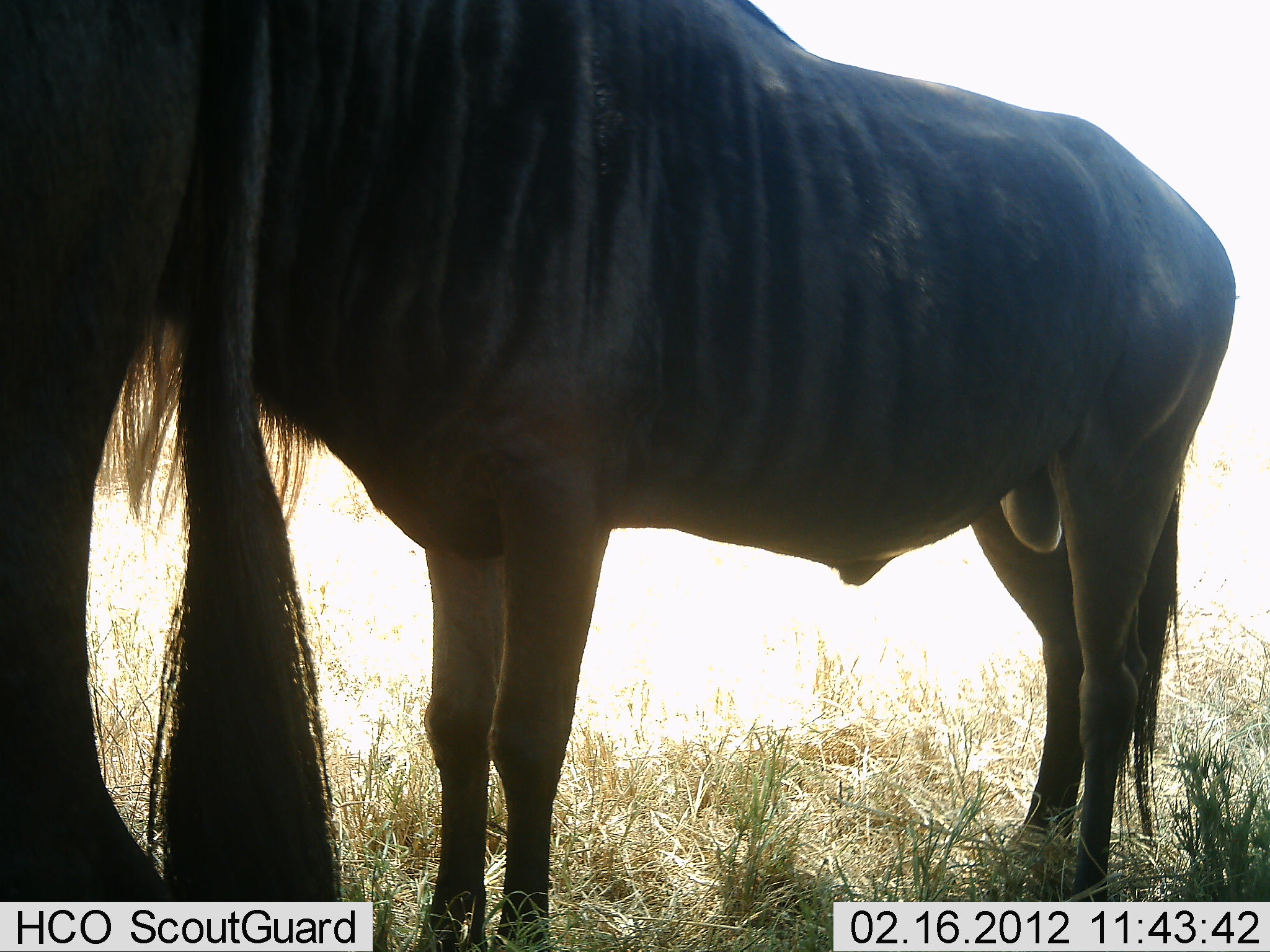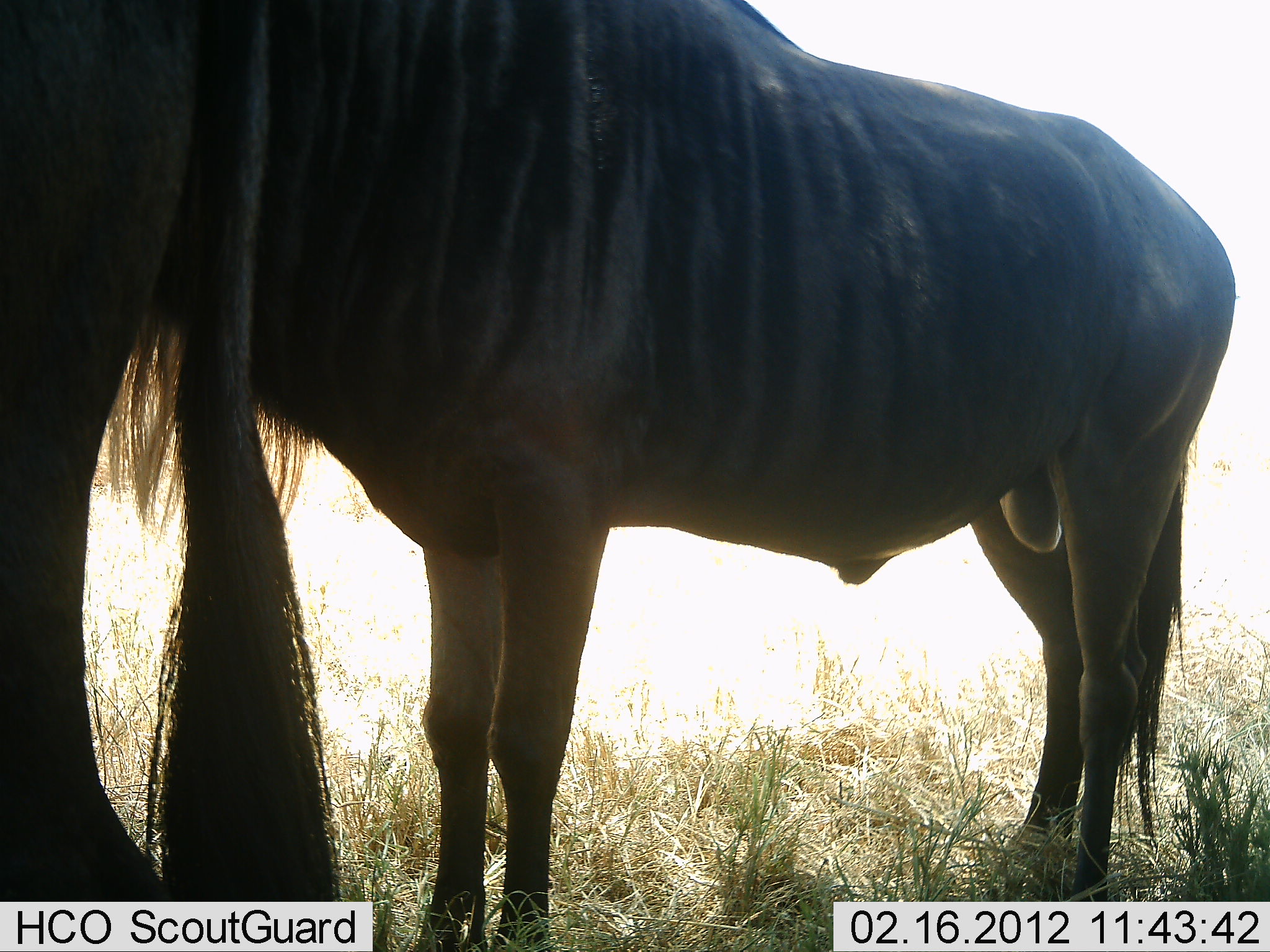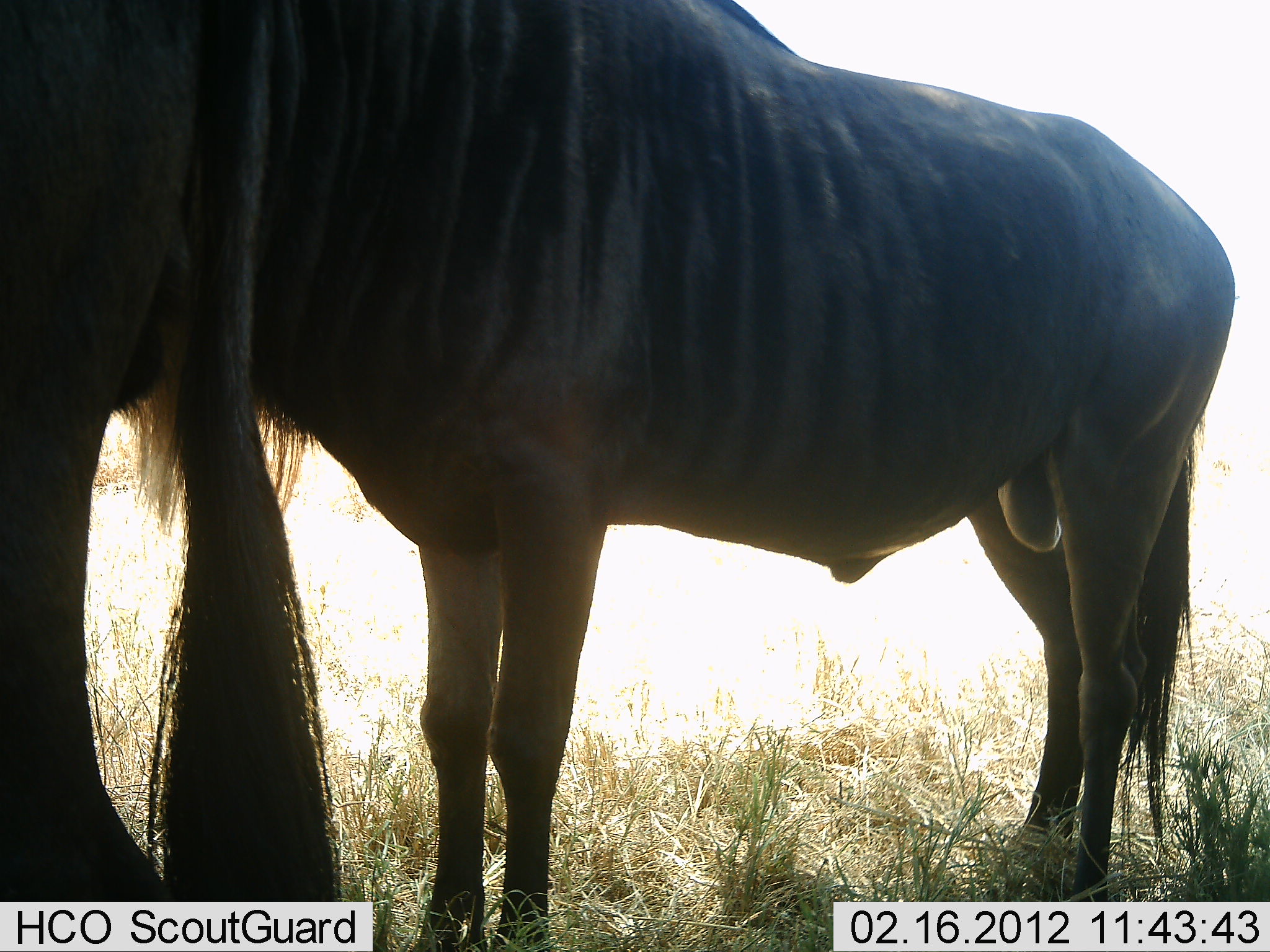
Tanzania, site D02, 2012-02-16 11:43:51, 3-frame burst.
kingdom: Animalia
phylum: Chordata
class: Mammalia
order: Artiodactyla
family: Bovidae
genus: Connochaetes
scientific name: Connochaetes taurinus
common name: blue wildebeest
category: wildebeest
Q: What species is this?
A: Wildebeest (blue wildebeest) (Connochaetes taurinus).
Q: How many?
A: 2.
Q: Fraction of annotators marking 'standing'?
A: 100%.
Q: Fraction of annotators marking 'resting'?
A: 0%.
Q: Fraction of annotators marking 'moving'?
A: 0%.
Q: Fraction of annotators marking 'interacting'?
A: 0%.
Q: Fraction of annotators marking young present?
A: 0%.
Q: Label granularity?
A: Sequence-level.